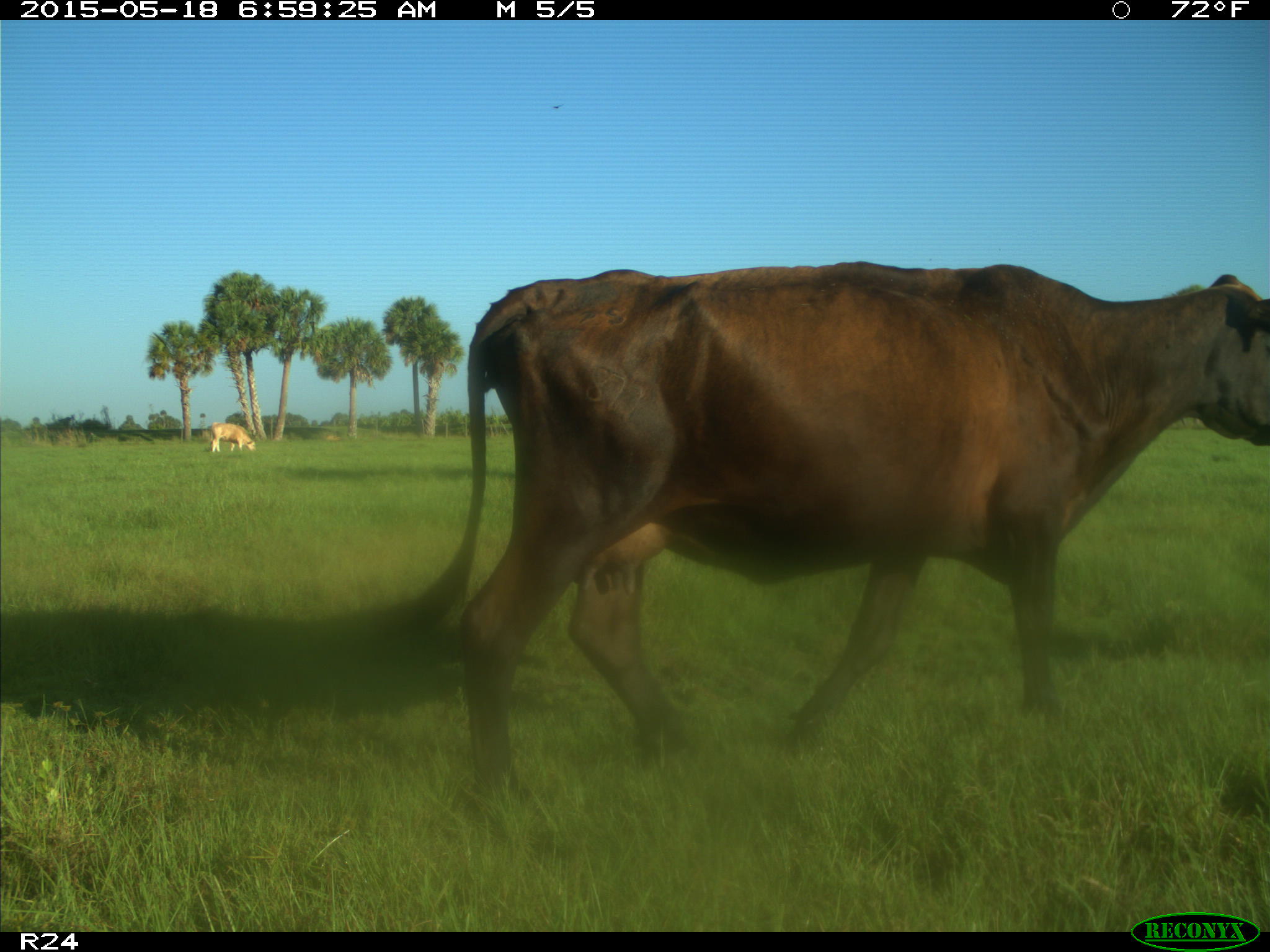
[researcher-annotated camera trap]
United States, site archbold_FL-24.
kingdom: Animalia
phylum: Chordata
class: Mammalia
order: Artiodactyla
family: Bovidae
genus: Bos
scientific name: Bos taurus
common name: domestic cow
Bos taurus (domestic cow).